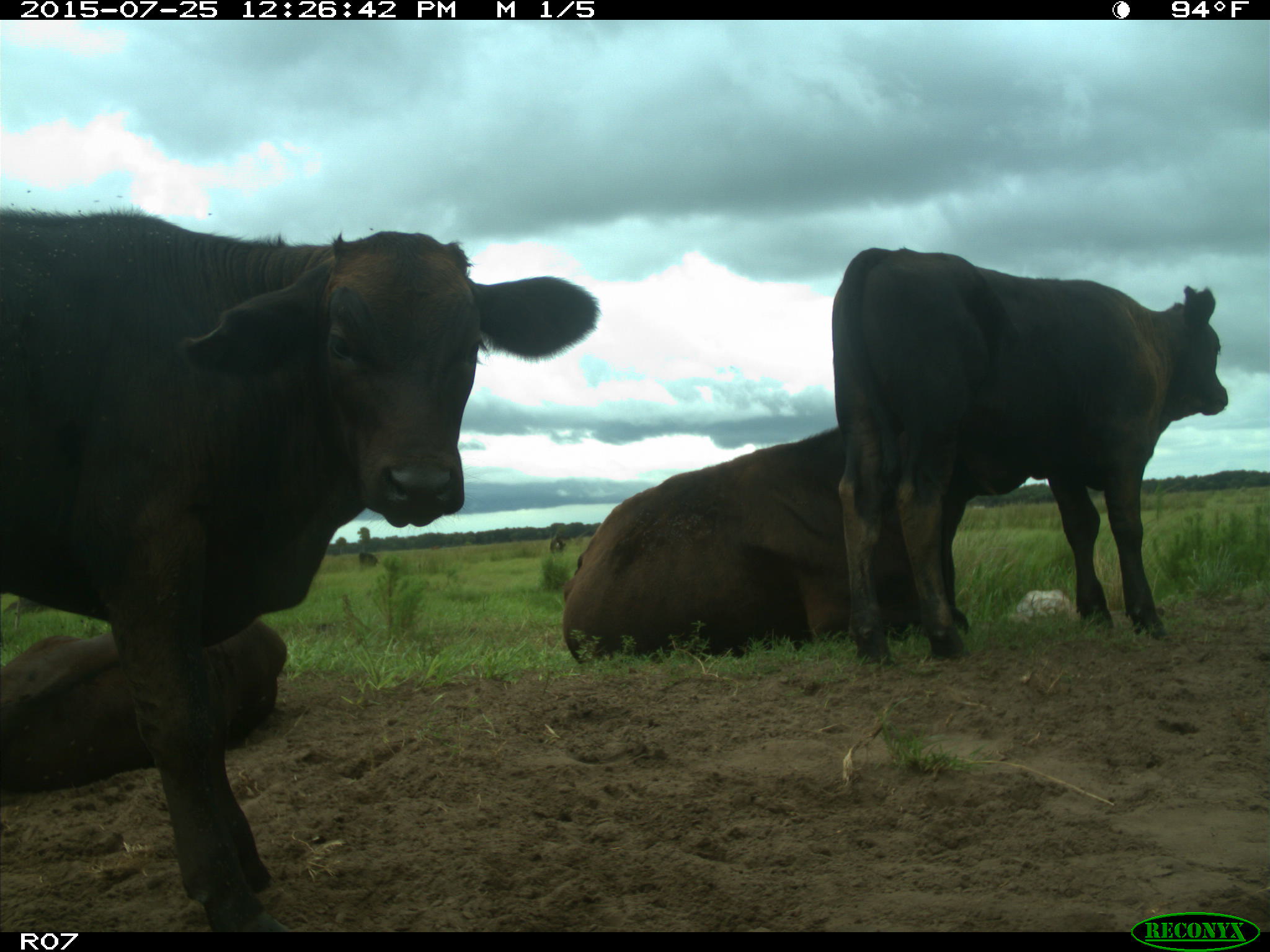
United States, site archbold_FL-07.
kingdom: Animalia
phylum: Chordata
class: Mammalia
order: Artiodactyla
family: Bovidae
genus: Bos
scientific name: Bos taurus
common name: domestic cow